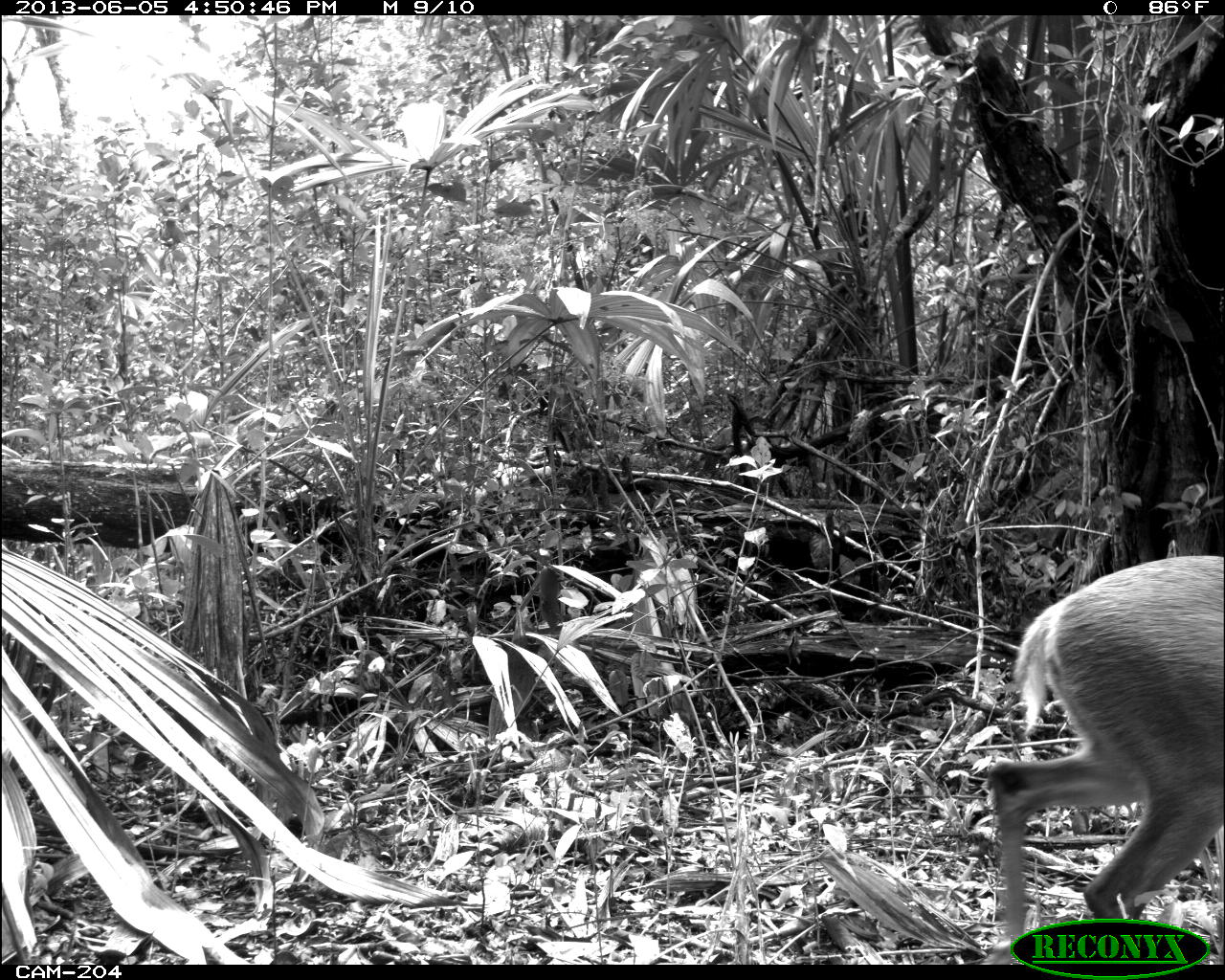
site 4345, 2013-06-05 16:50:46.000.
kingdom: Animalia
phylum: Chordata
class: Mammalia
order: Artiodactyla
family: Cervidae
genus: Odocoileus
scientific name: Odocoileus pandora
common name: yucatán brown brocket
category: mazama pandora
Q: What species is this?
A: Mazama pandora (yucatán brown brocket) (Odocoileus pandora).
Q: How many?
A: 1.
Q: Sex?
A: Female.